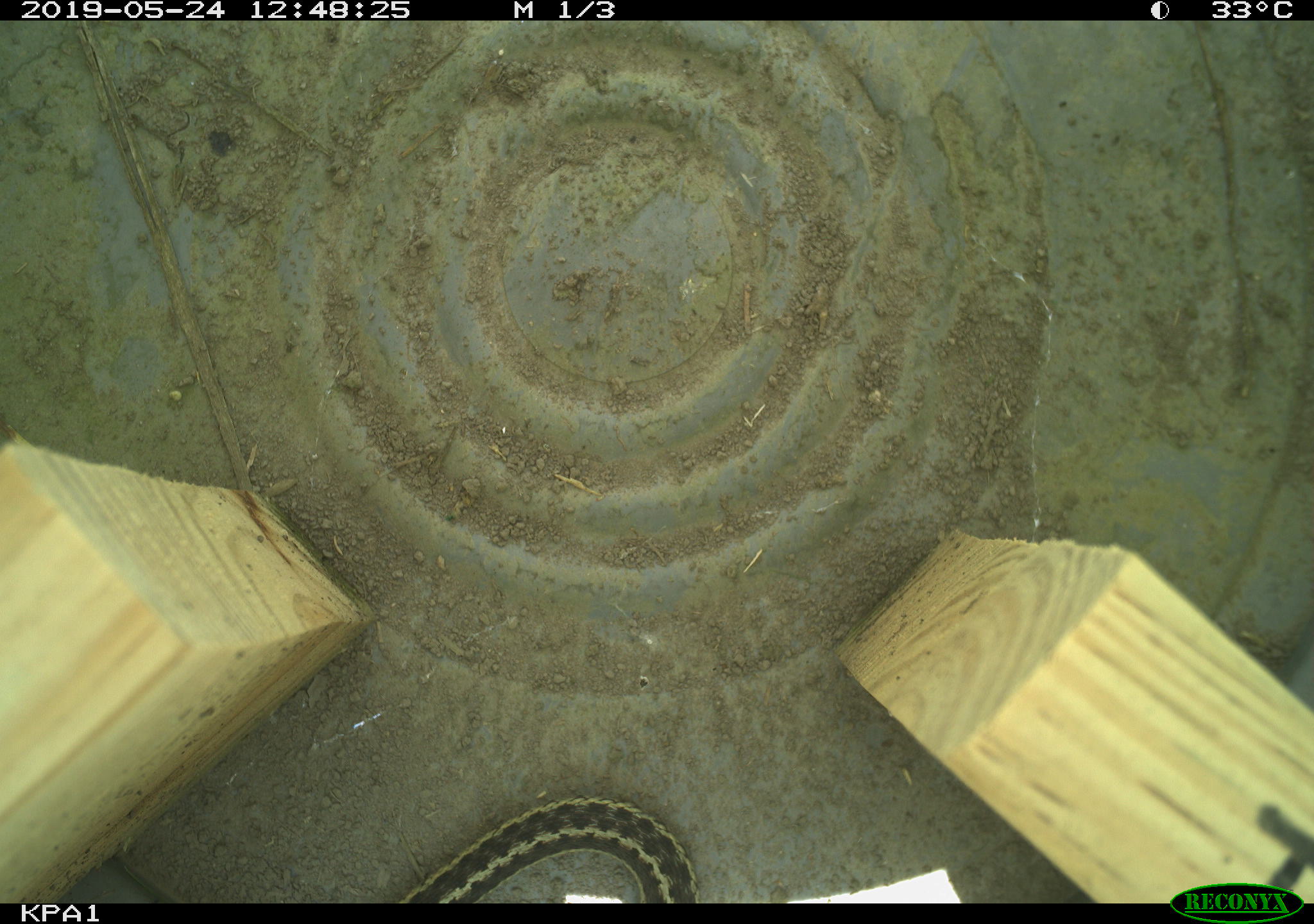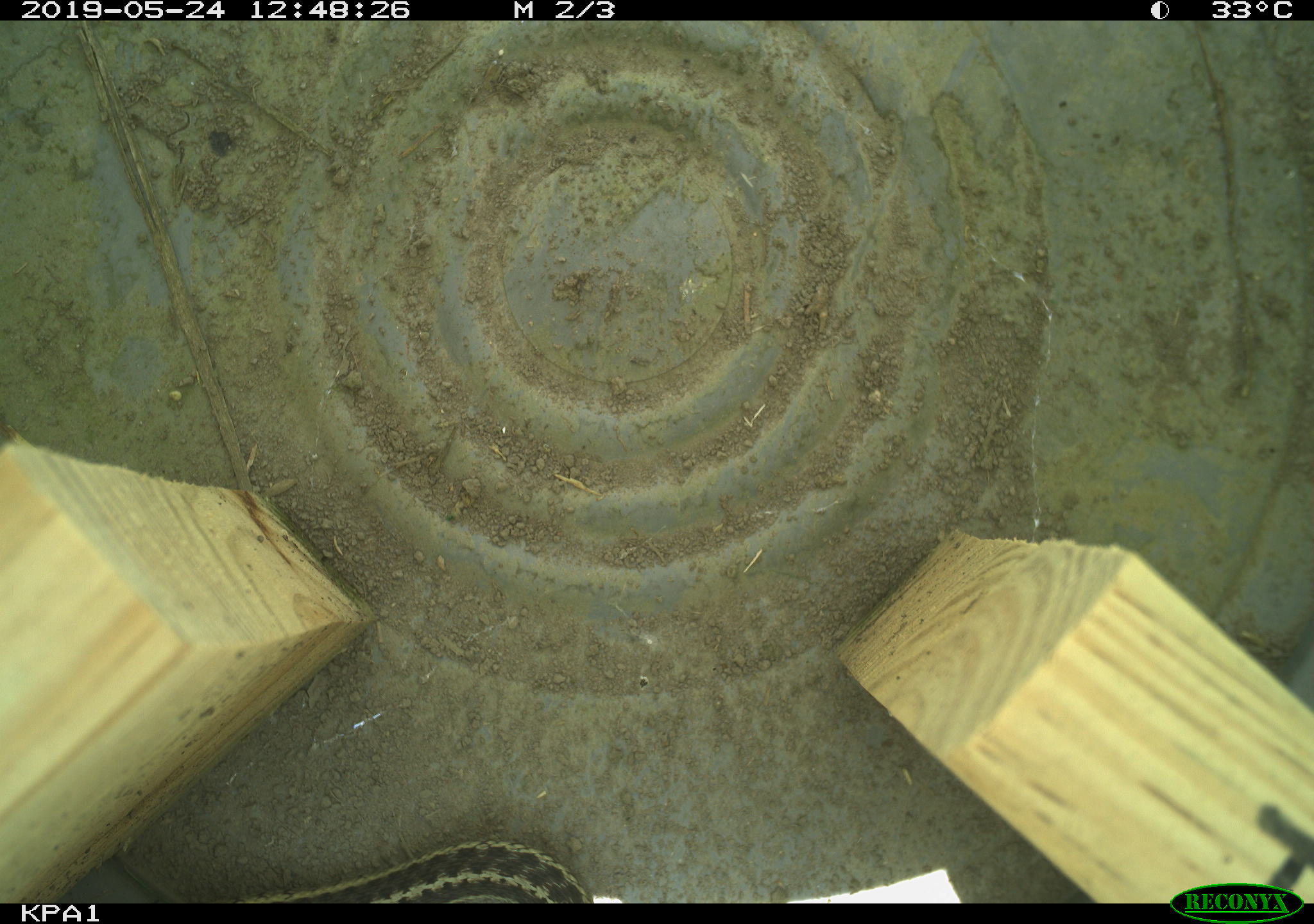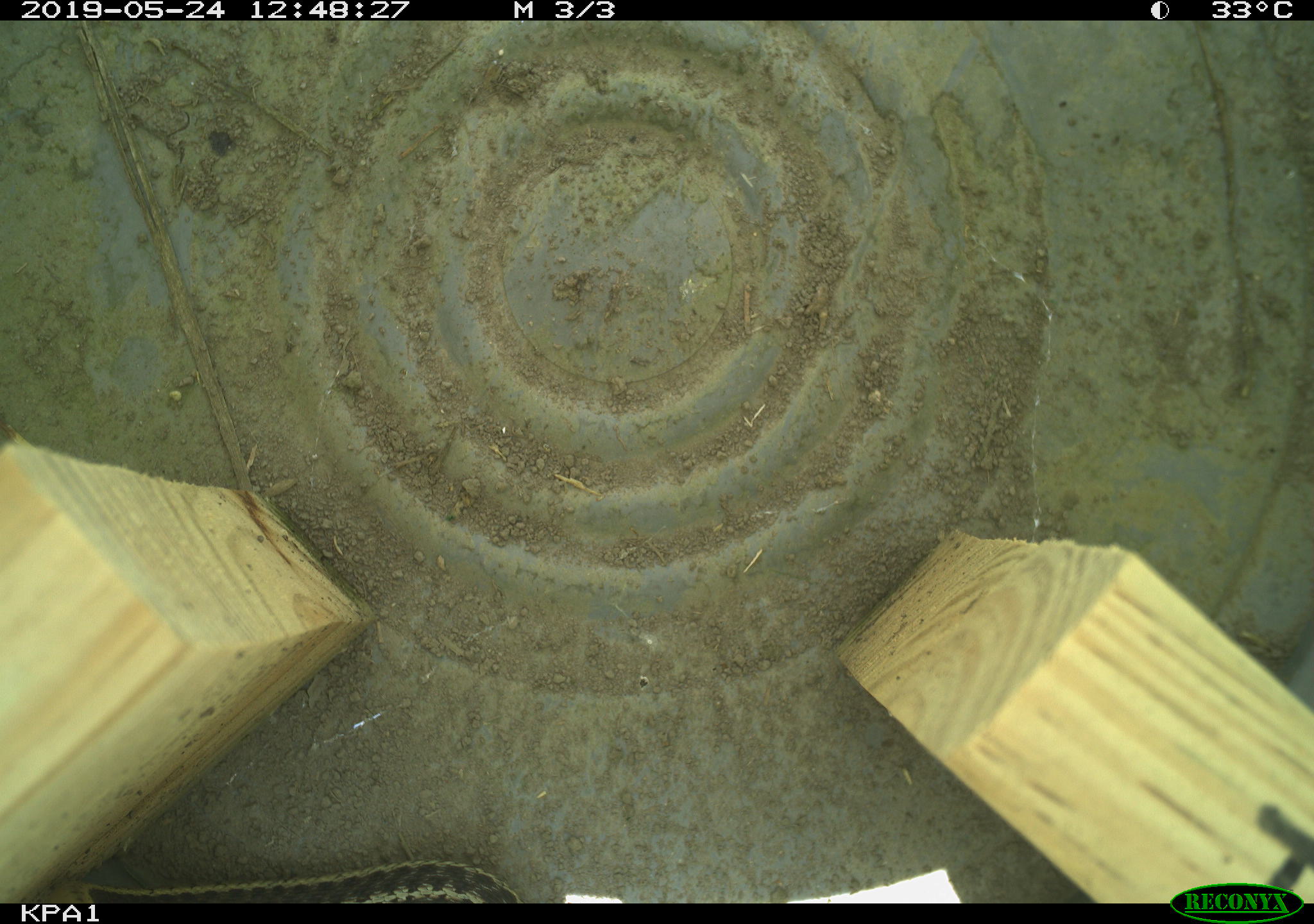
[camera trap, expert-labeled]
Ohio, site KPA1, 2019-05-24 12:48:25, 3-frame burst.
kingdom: Animalia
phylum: Chordata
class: Reptilia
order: Squamata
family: Colubridae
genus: Thamnophis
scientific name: Thamnophis sirtalis sirtalis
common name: eastern gartersnake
Eastern gartersnake (Thamnophis sirtalis sirtalis).